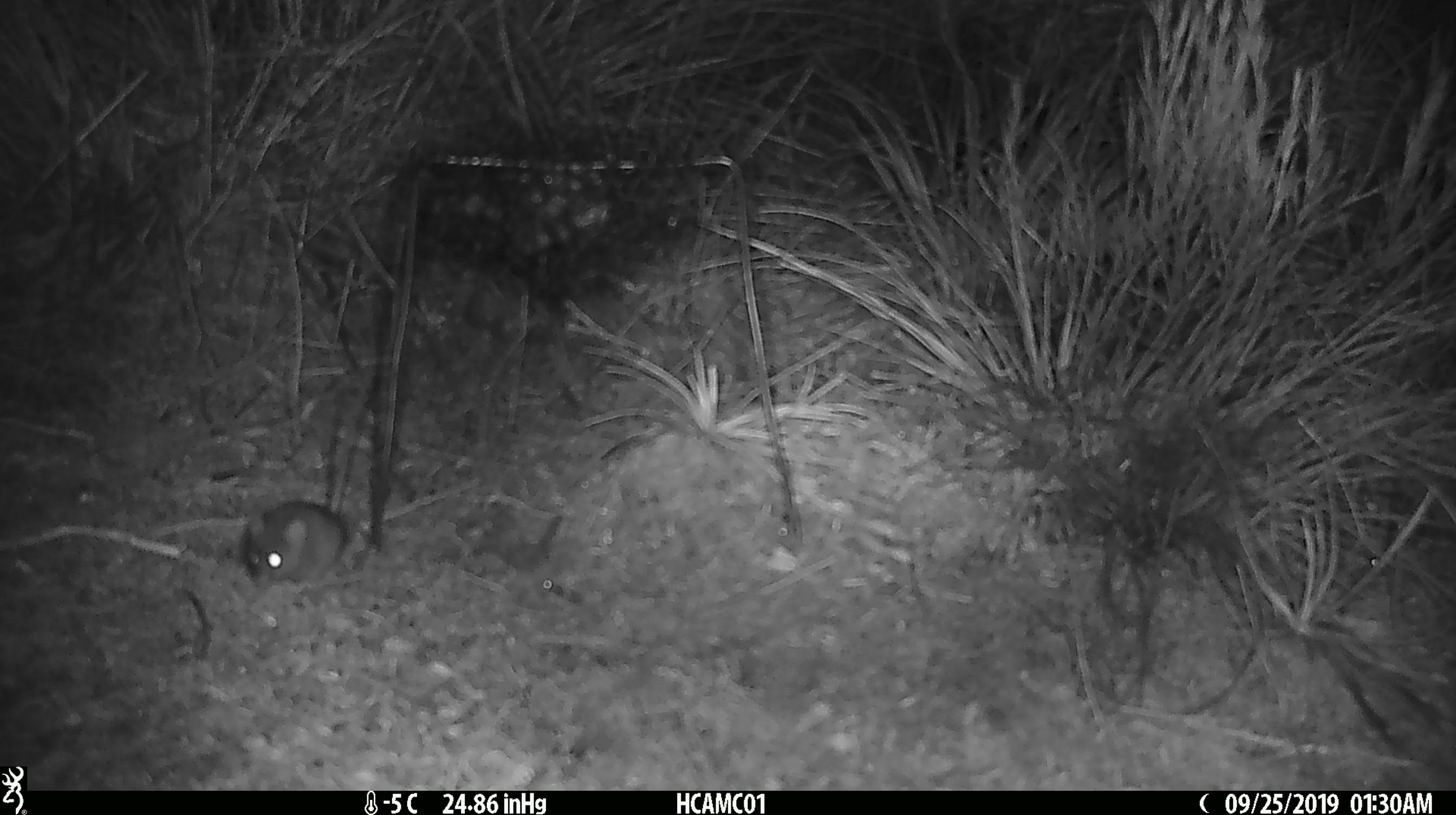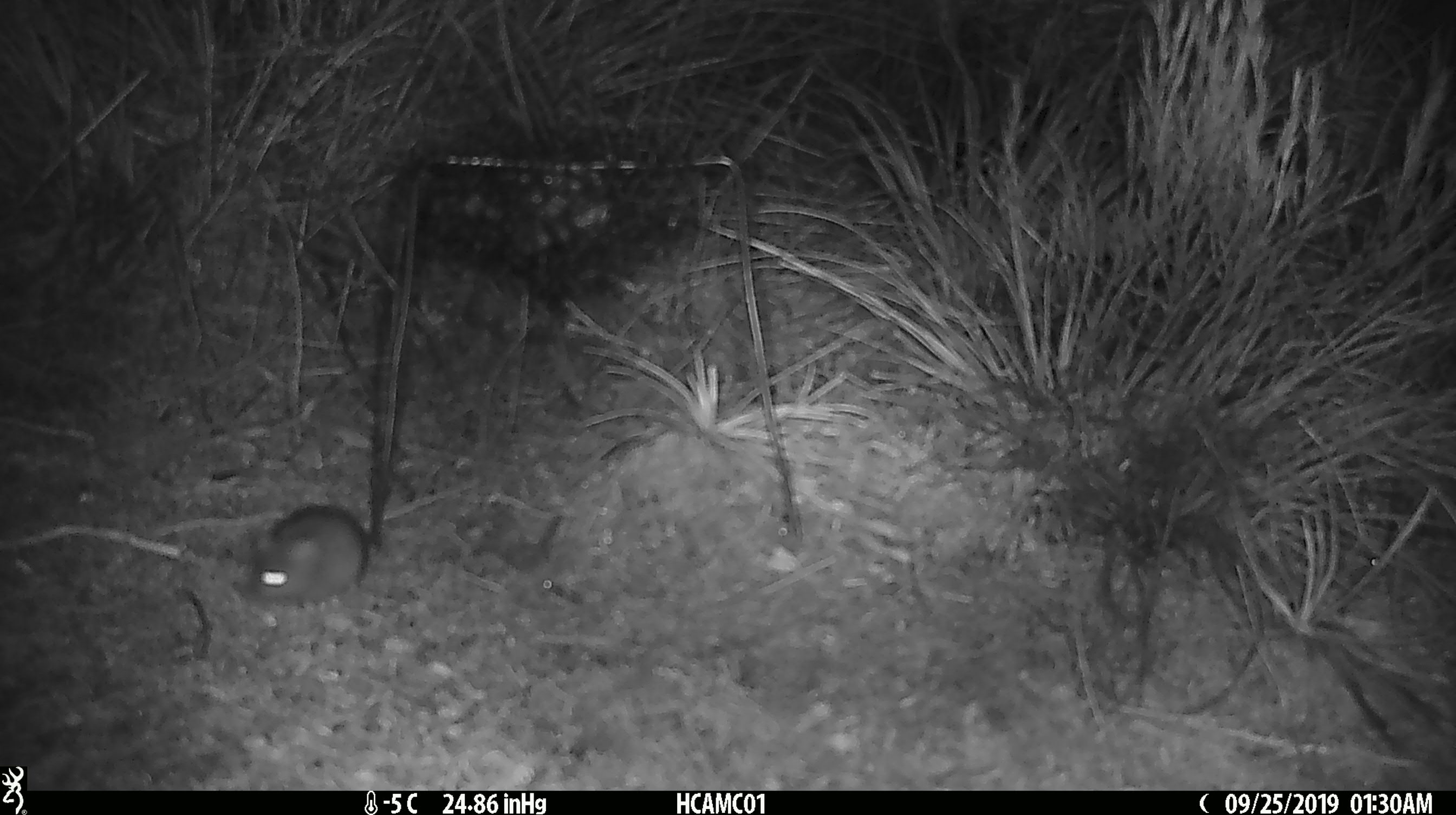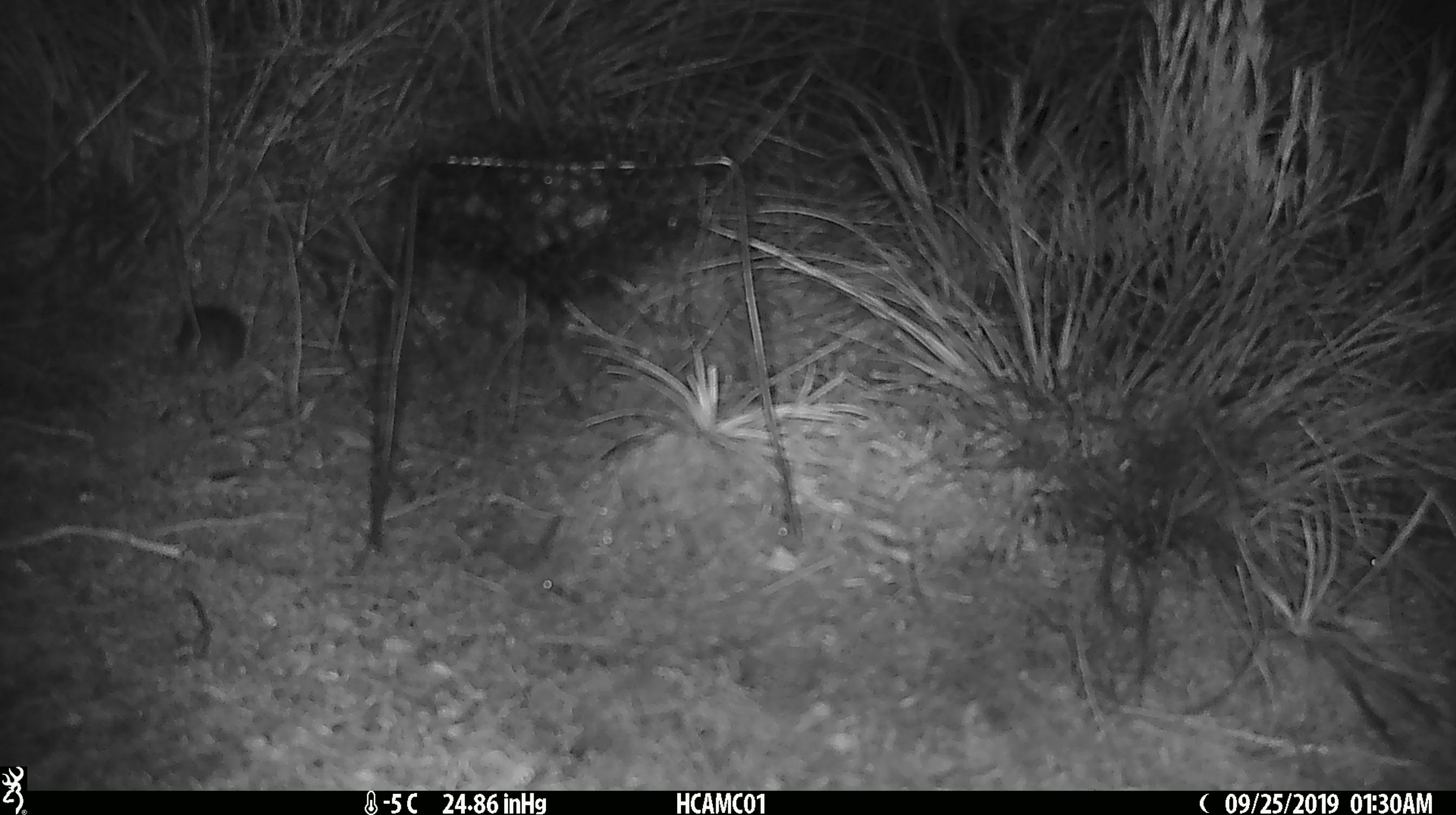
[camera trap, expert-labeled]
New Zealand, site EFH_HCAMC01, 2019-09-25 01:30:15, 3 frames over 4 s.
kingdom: Animalia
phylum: Chordata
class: Mammalia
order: Rodentia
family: Muridae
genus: Mus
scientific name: Mus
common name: mouse